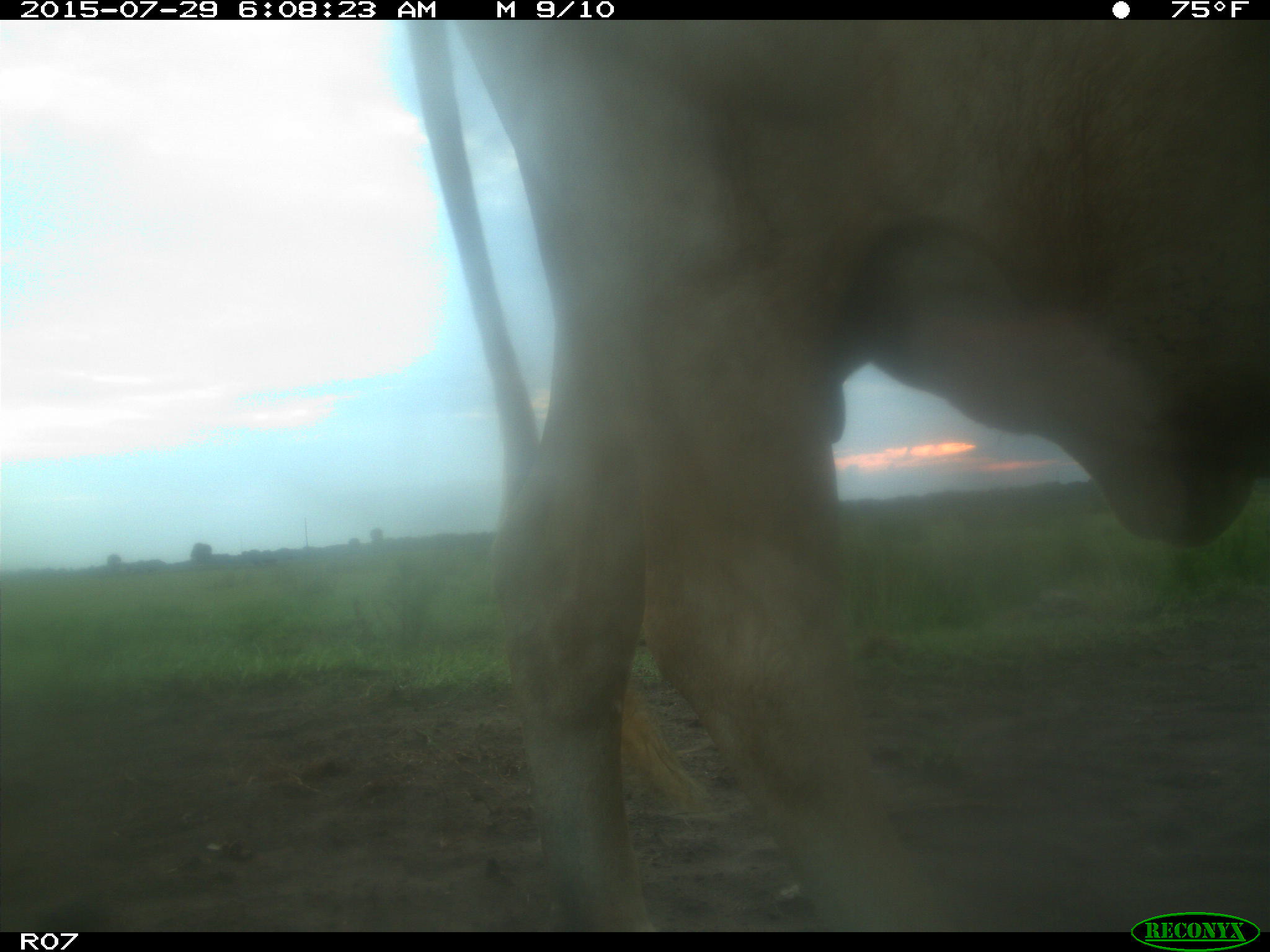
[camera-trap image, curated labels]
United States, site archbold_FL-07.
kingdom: Animalia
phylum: Chordata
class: Mammalia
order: Artiodactyla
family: Bovidae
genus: Bos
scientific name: Bos taurus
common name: domestic cow